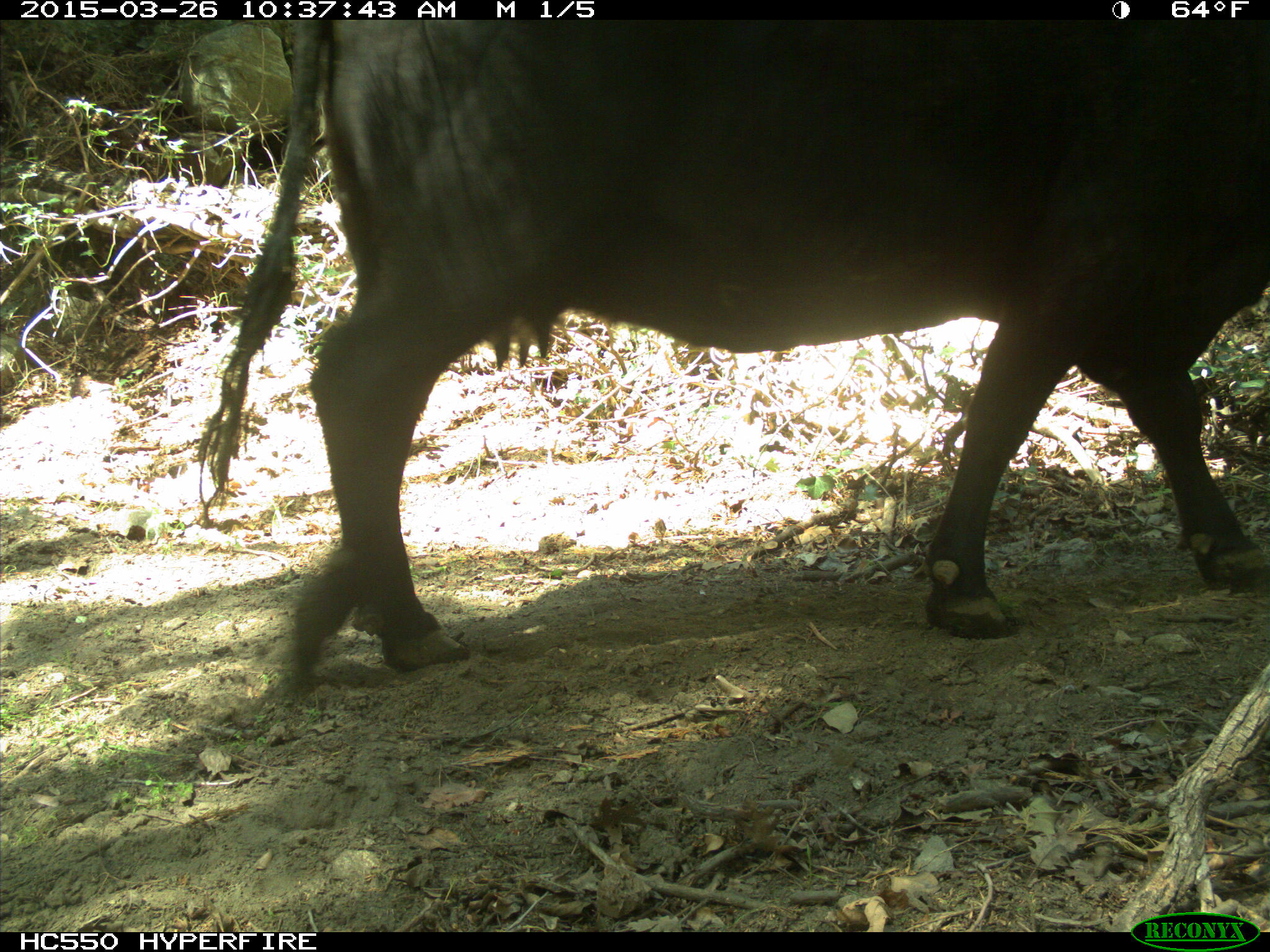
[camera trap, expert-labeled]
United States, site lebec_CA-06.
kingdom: Animalia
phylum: Chordata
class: Mammalia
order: Artiodactyla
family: Bovidae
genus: Bos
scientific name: Bos taurus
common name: domestic cow